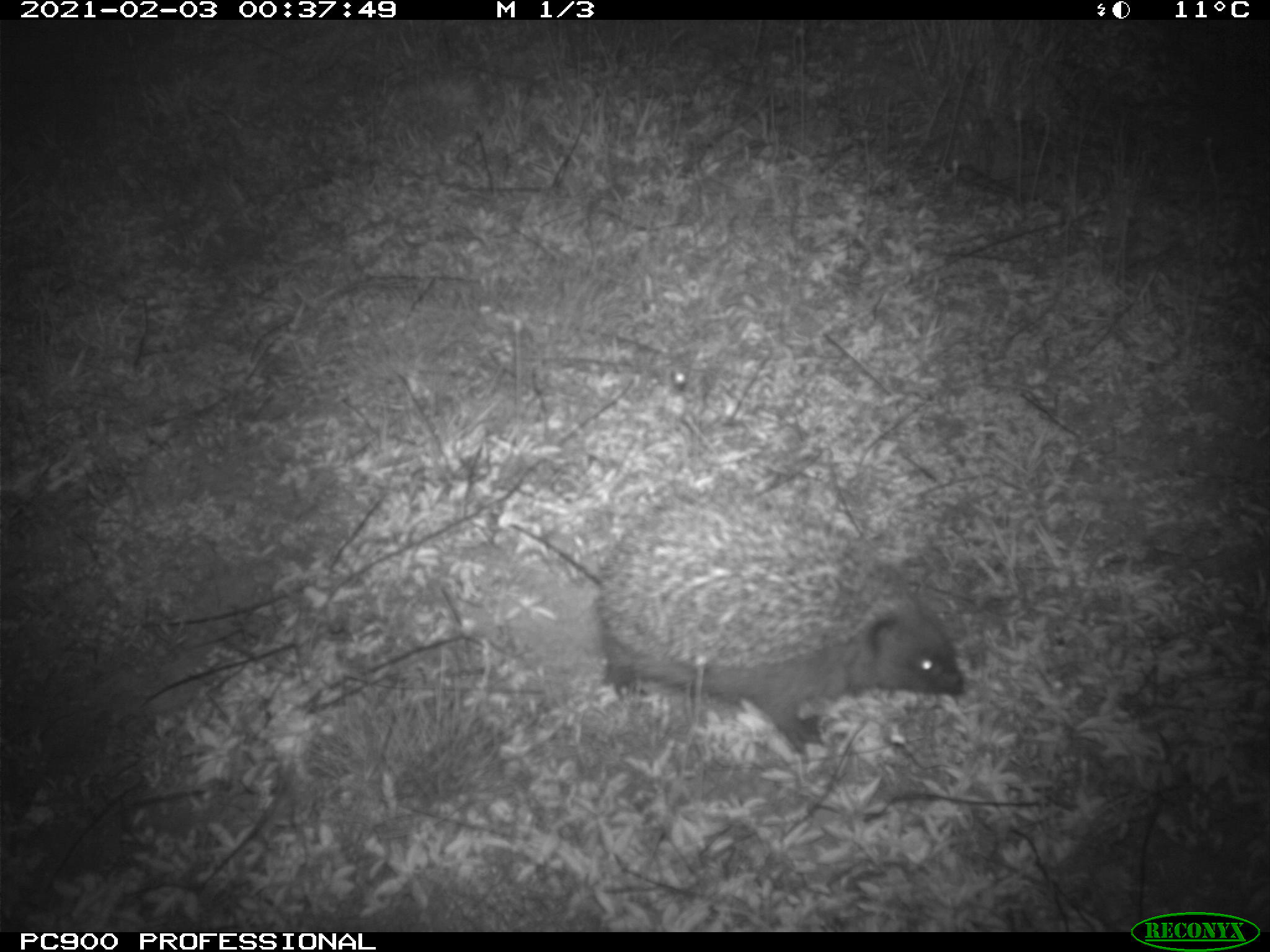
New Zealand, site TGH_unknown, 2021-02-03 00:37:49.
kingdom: Animalia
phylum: Chordata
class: Mammalia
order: Eulipotyphla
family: Erinaceidae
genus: Erinaceus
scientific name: Erinaceus europaeus europaeus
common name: european hedgehog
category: hedgehog